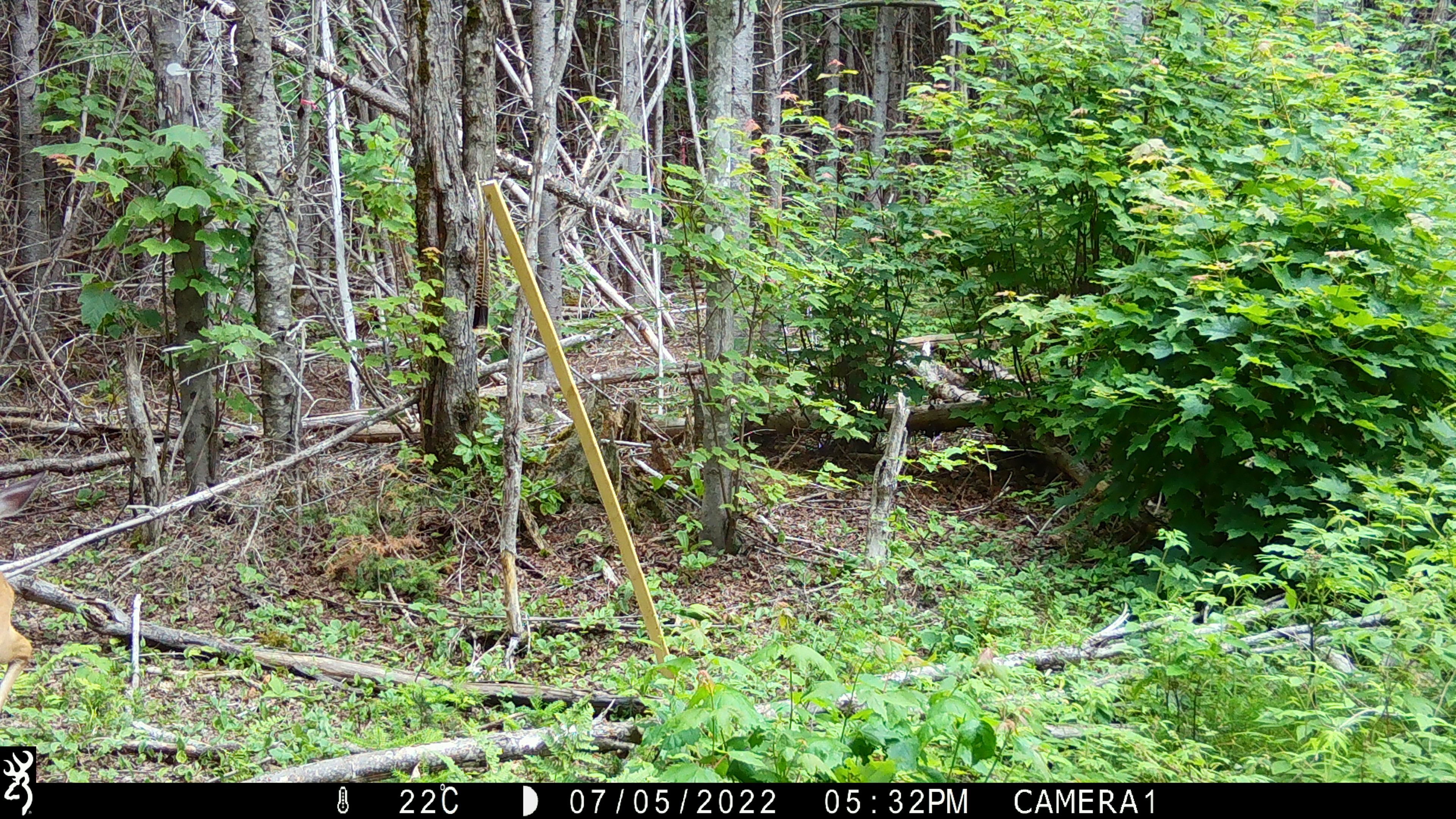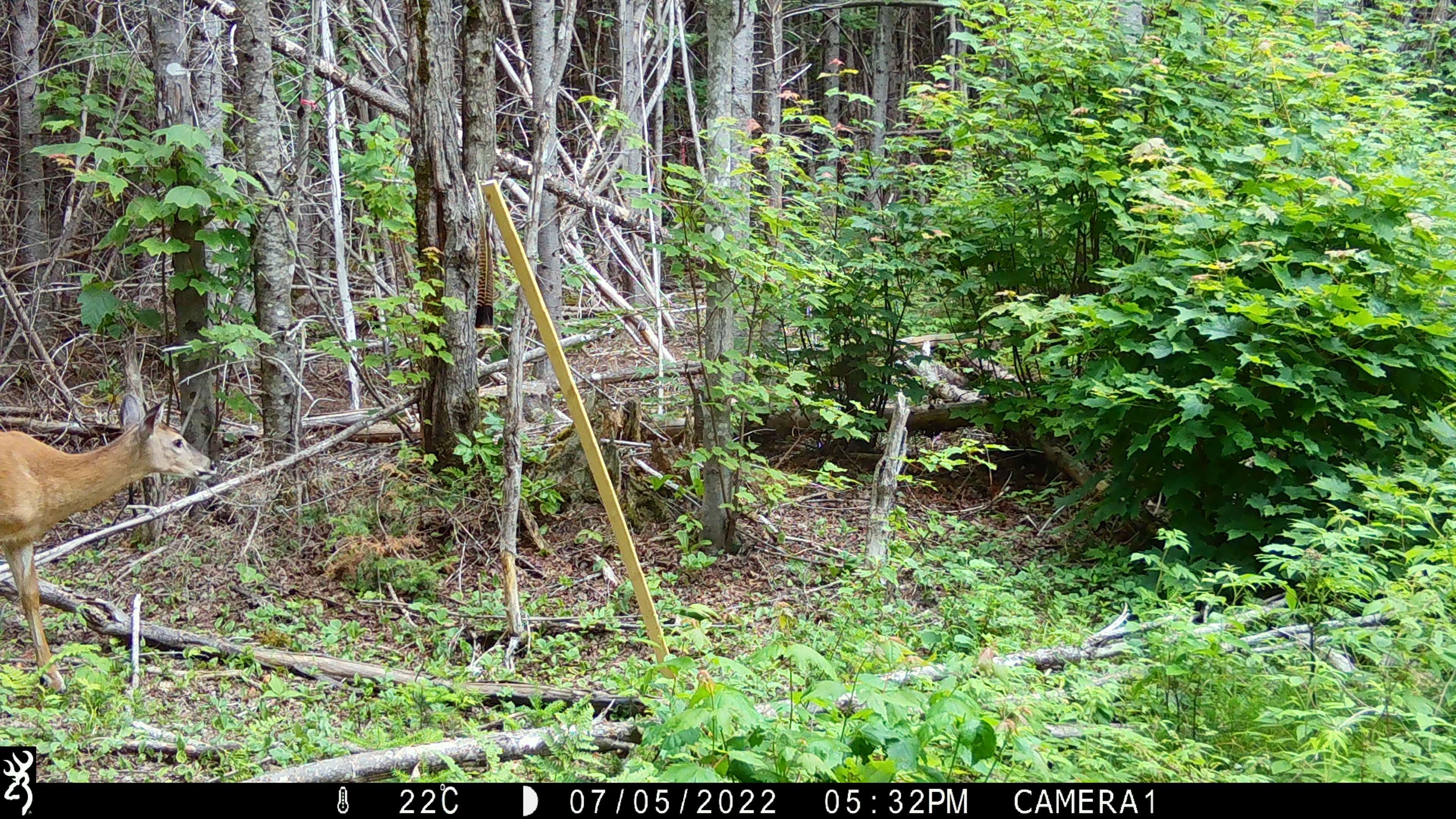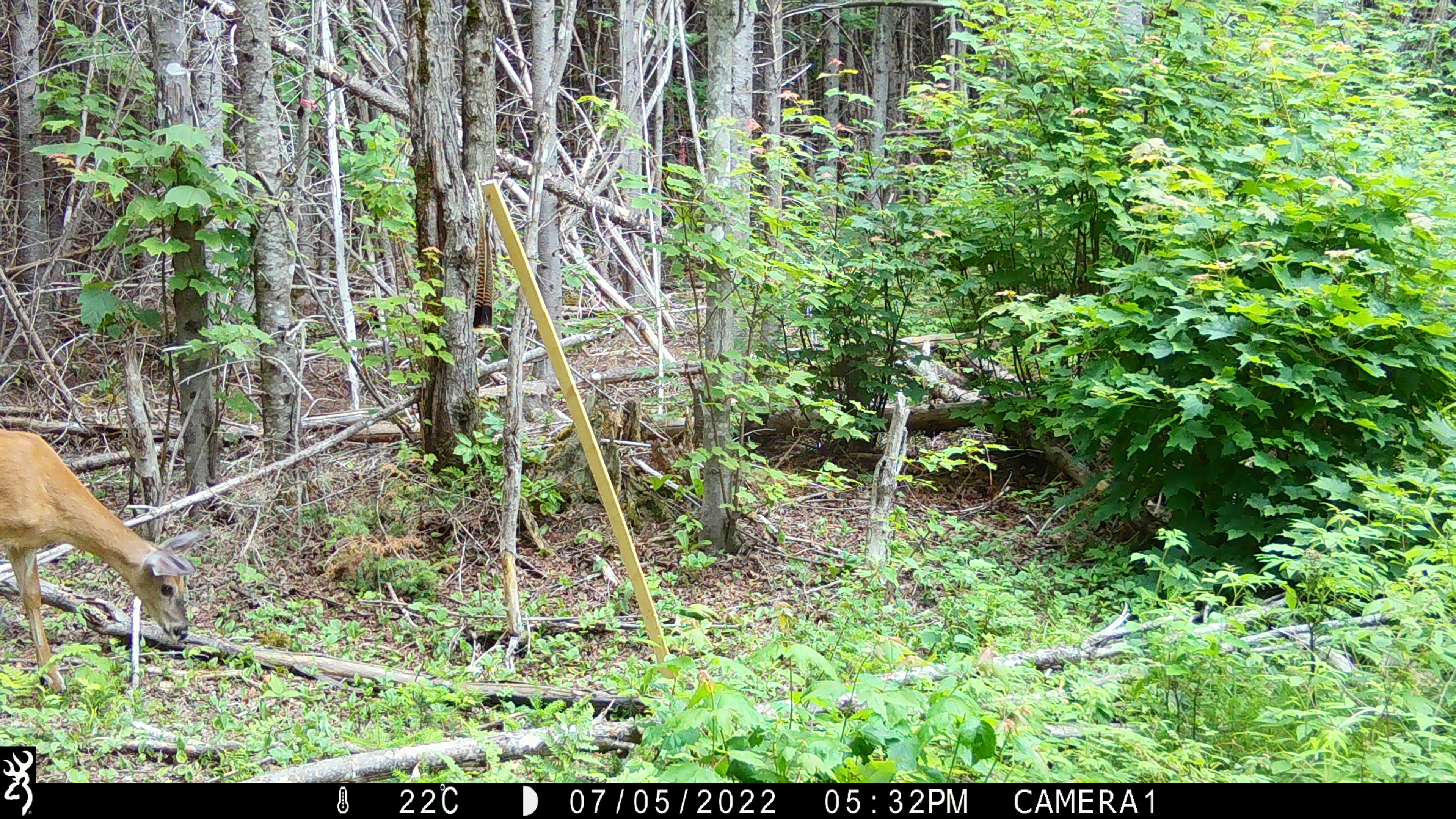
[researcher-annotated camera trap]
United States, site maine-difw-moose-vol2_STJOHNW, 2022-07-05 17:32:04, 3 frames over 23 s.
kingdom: Animalia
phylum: Chordata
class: Mammalia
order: Artiodactyla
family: Cervidae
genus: Odocoileus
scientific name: Odocoileus virginianus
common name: white-tailed deer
White-tailed deer (Odocoileus virginianus).